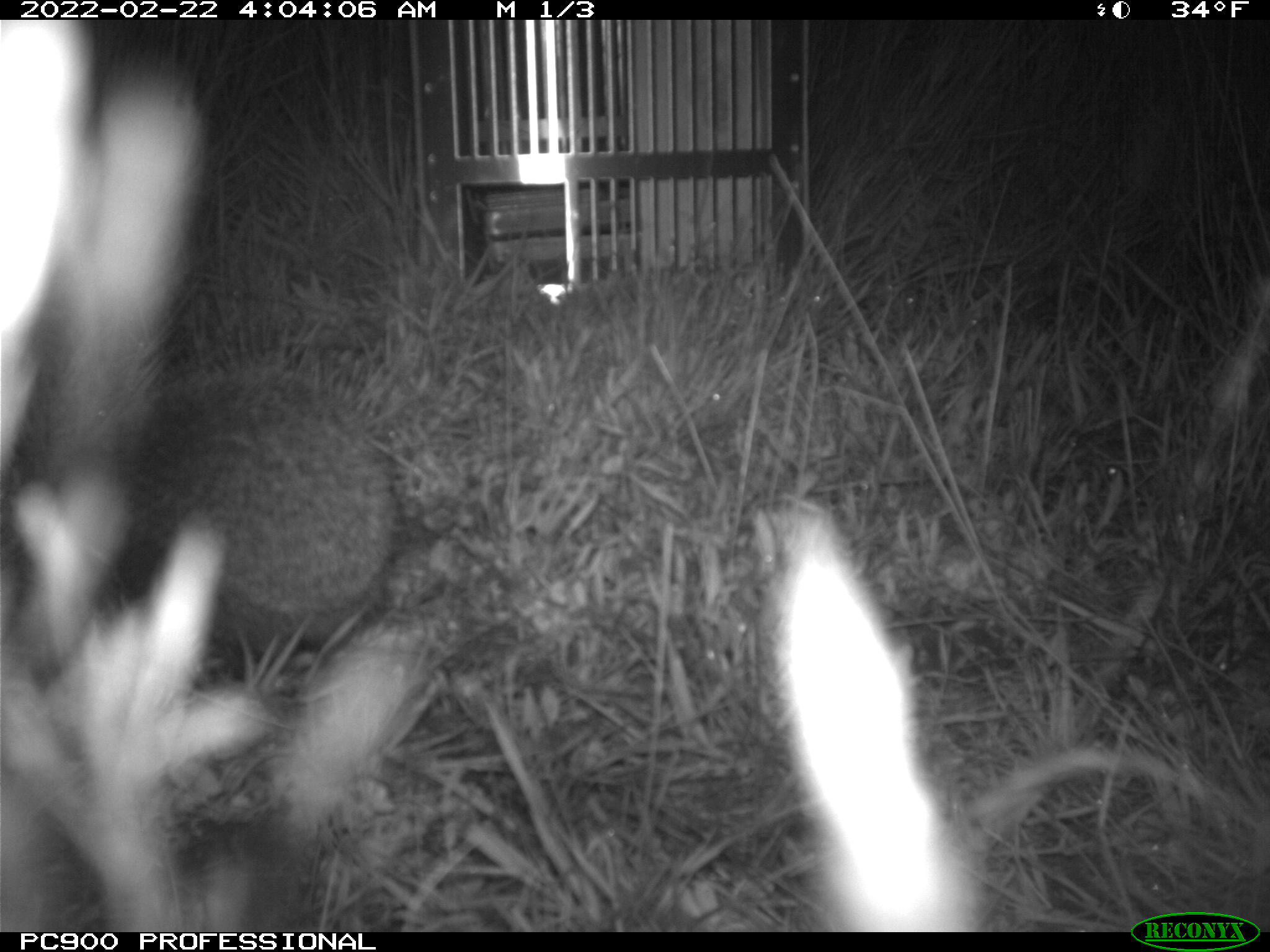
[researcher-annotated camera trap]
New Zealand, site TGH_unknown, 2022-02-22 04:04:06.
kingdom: Animalia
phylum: Chordata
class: Mammalia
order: Eulipotyphla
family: Erinaceidae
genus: Erinaceus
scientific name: Erinaceus europaeus europaeus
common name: european hedgehog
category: hedgehog